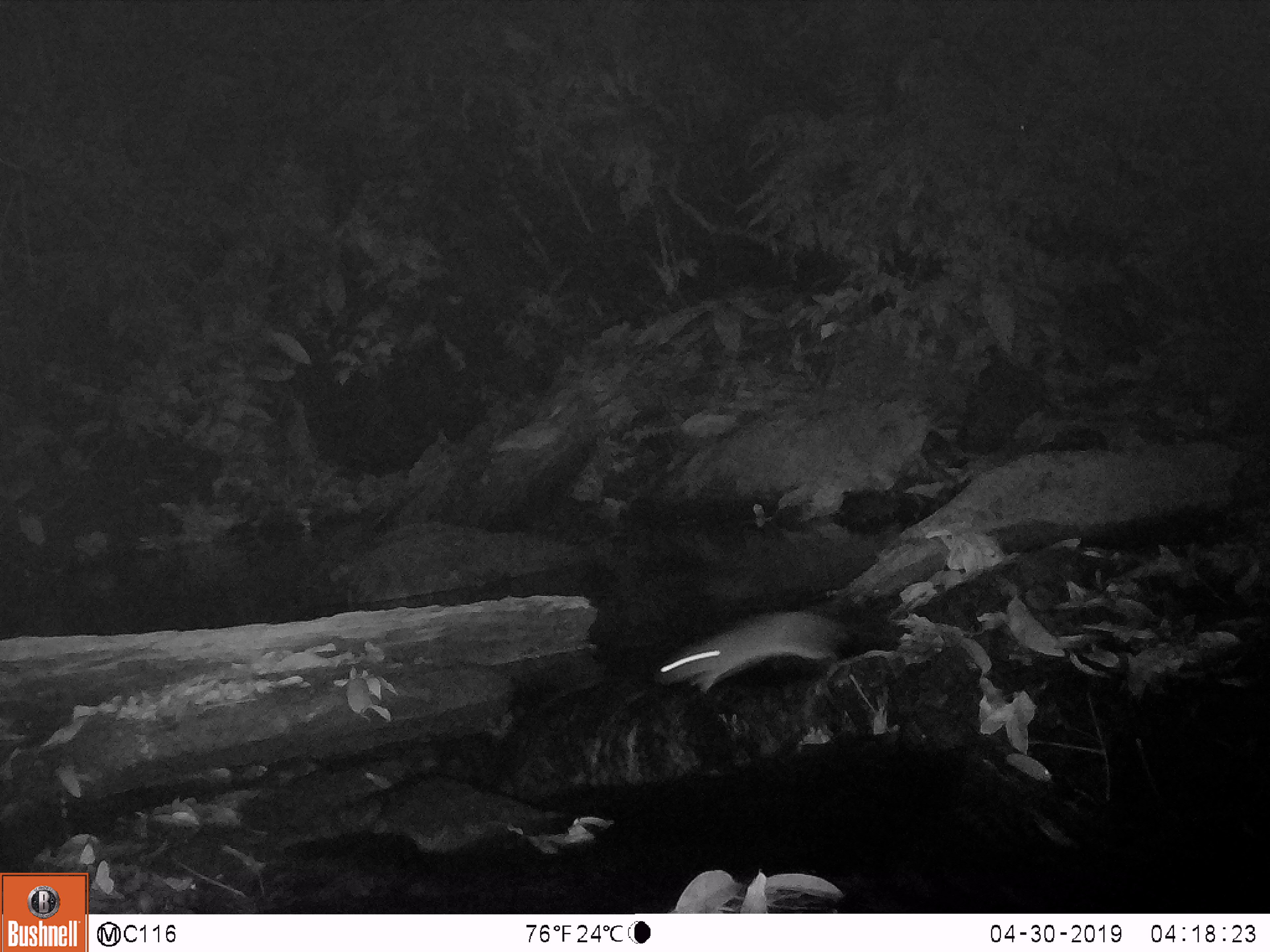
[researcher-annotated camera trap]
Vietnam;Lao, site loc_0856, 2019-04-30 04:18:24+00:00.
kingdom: Animalia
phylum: Chordata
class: Mammalia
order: Rodentia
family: Muridae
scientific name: Muridae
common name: old-world mice and rats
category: unidentified murid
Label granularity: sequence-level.